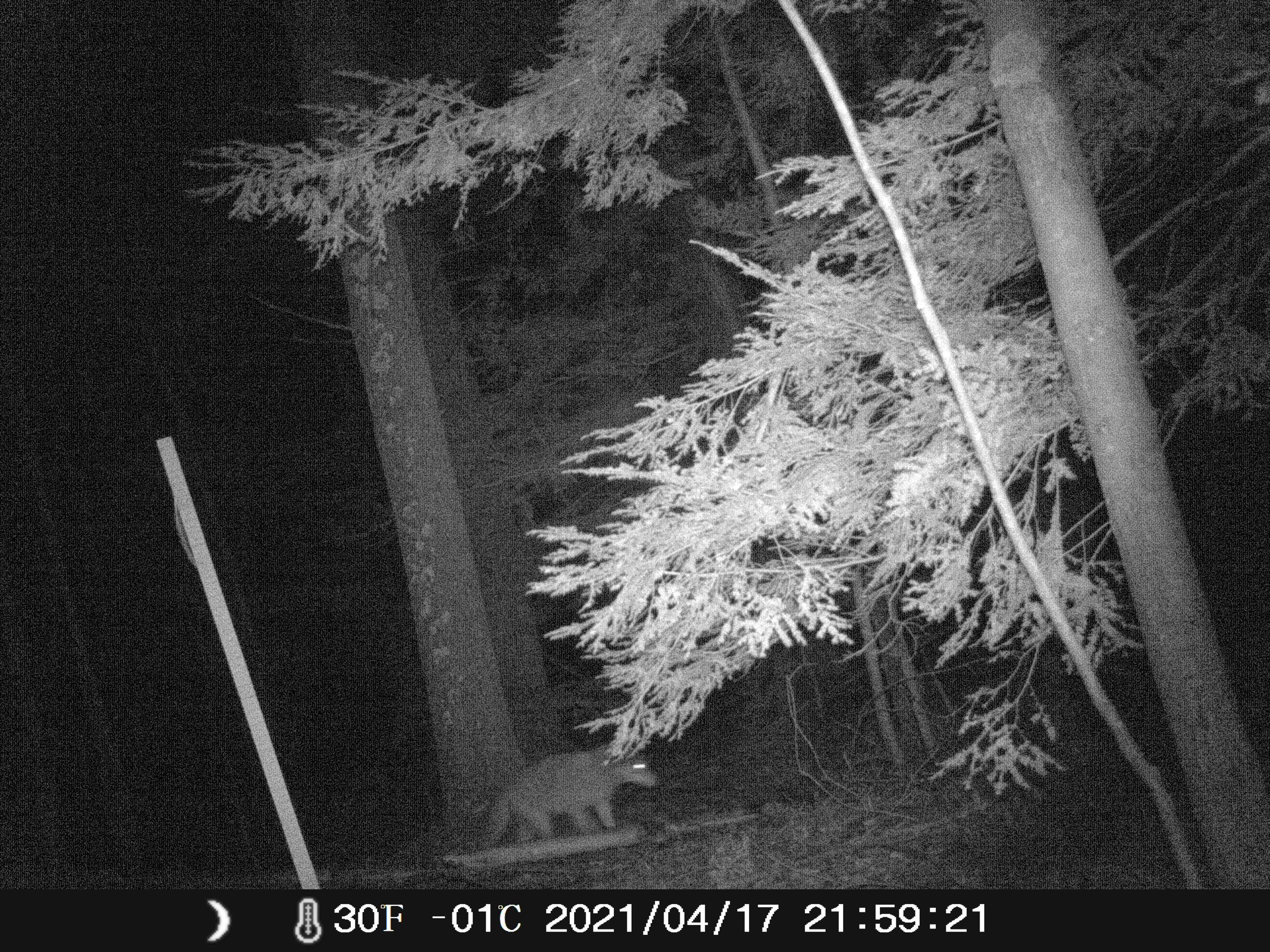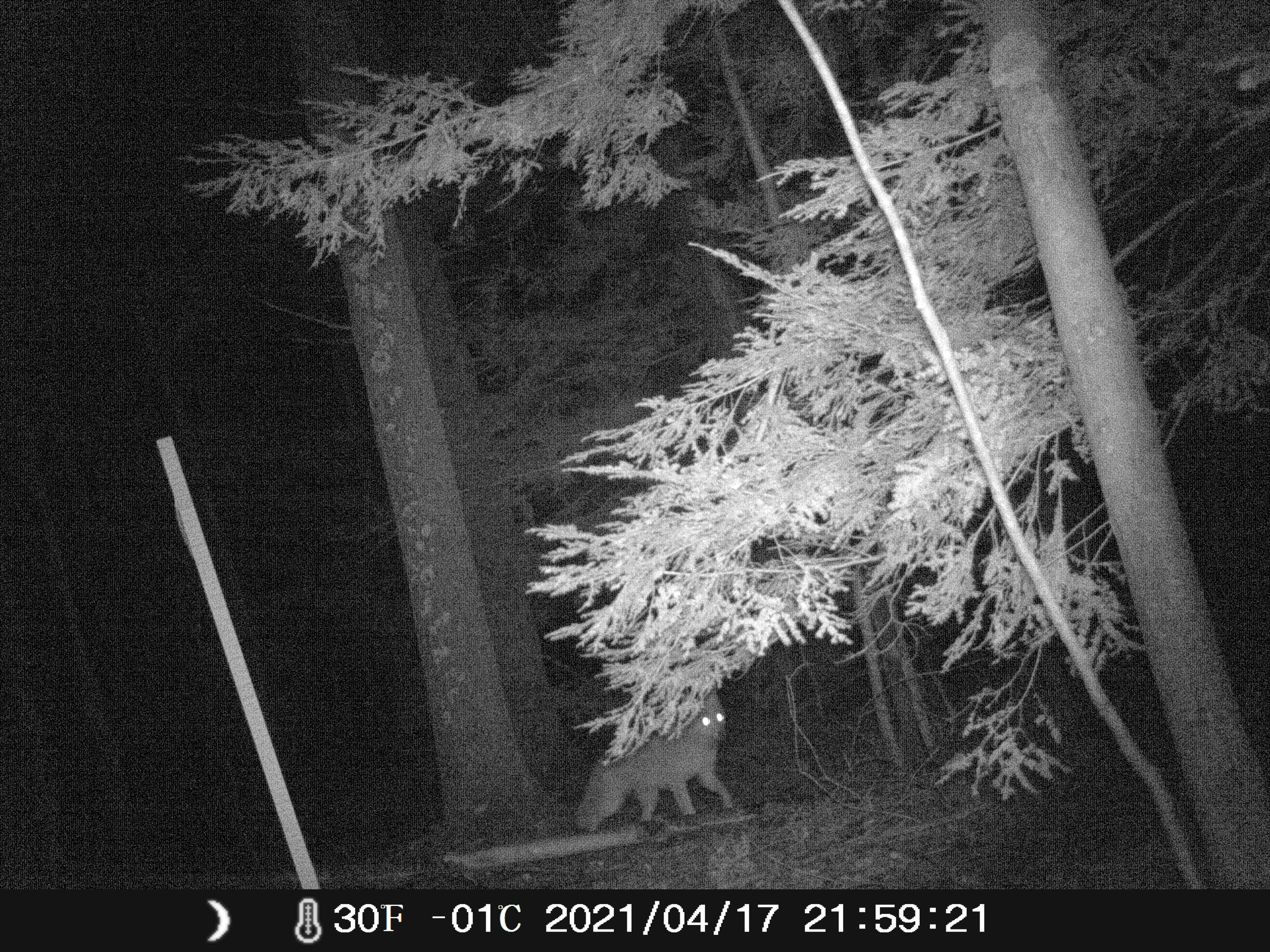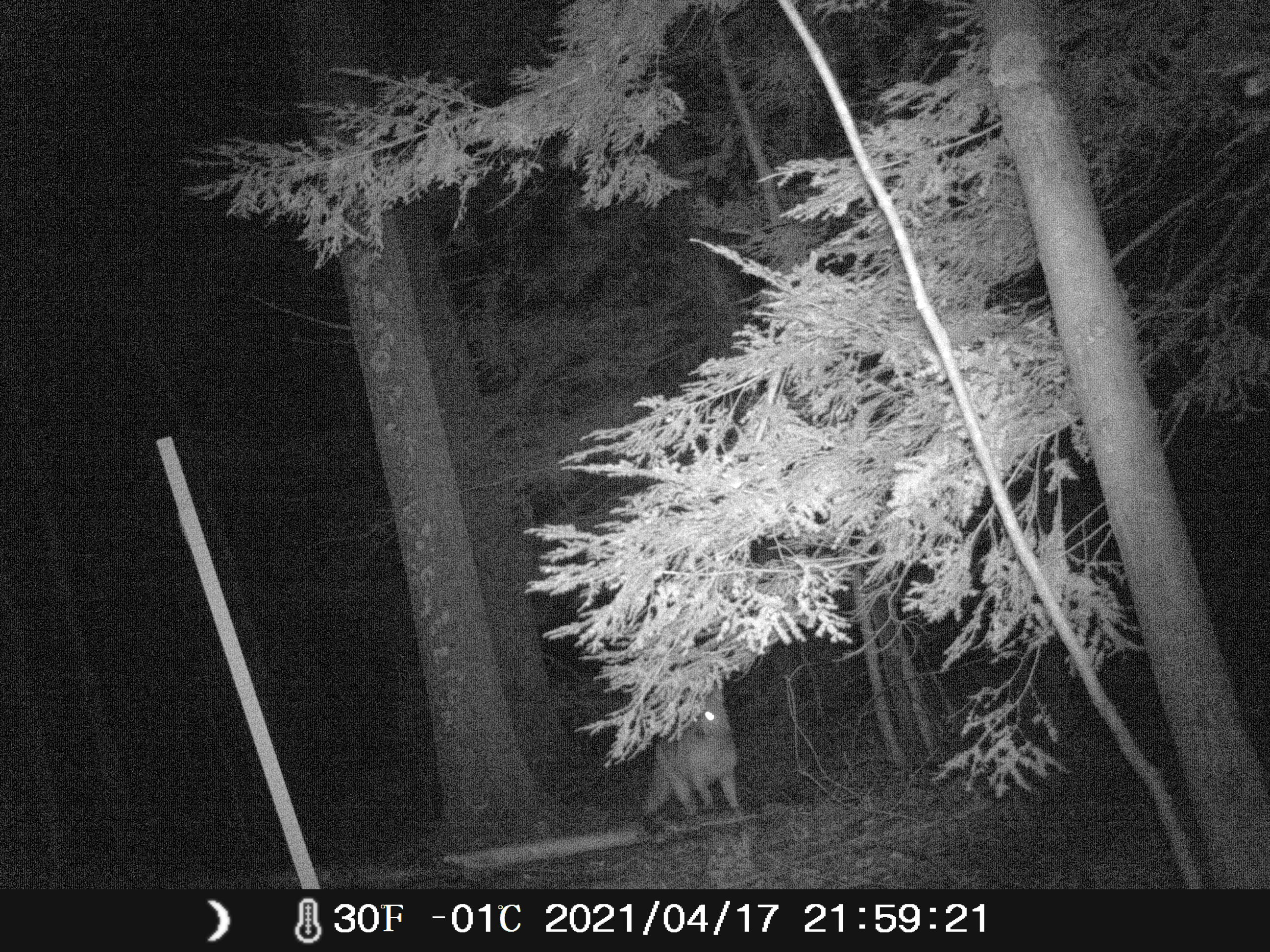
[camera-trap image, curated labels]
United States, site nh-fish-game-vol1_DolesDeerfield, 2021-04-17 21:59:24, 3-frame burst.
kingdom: Animalia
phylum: Chordata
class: Mammalia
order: Carnivora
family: Canidae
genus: Canis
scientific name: Canis latrans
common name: coyote